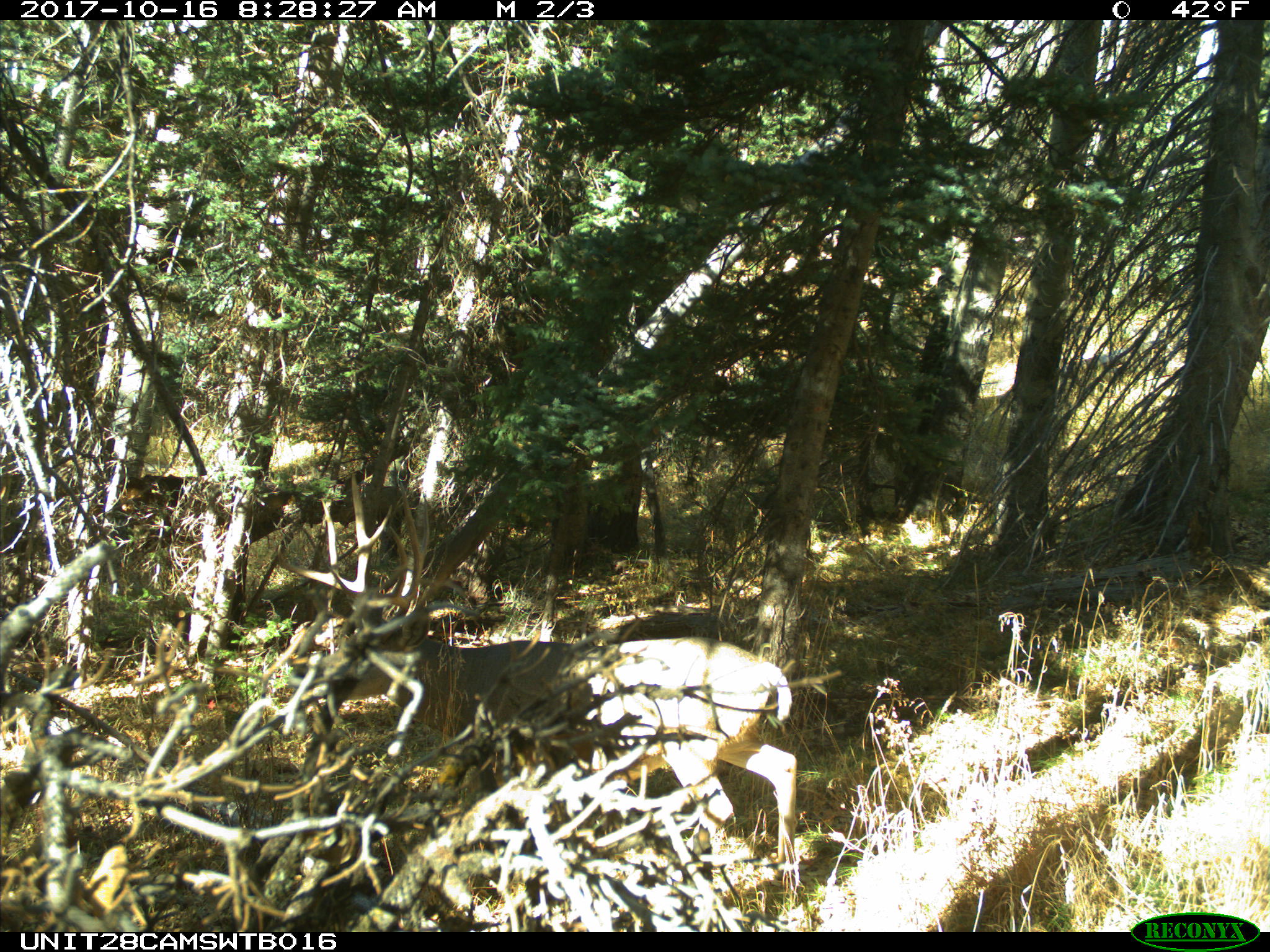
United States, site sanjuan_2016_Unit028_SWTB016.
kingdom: Animalia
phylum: Chordata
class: Mammalia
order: Artiodactyla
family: Cervidae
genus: Odocoileus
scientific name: Odocoileus hemionus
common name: mule deer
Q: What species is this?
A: Odocoileus hemionus (mule deer).